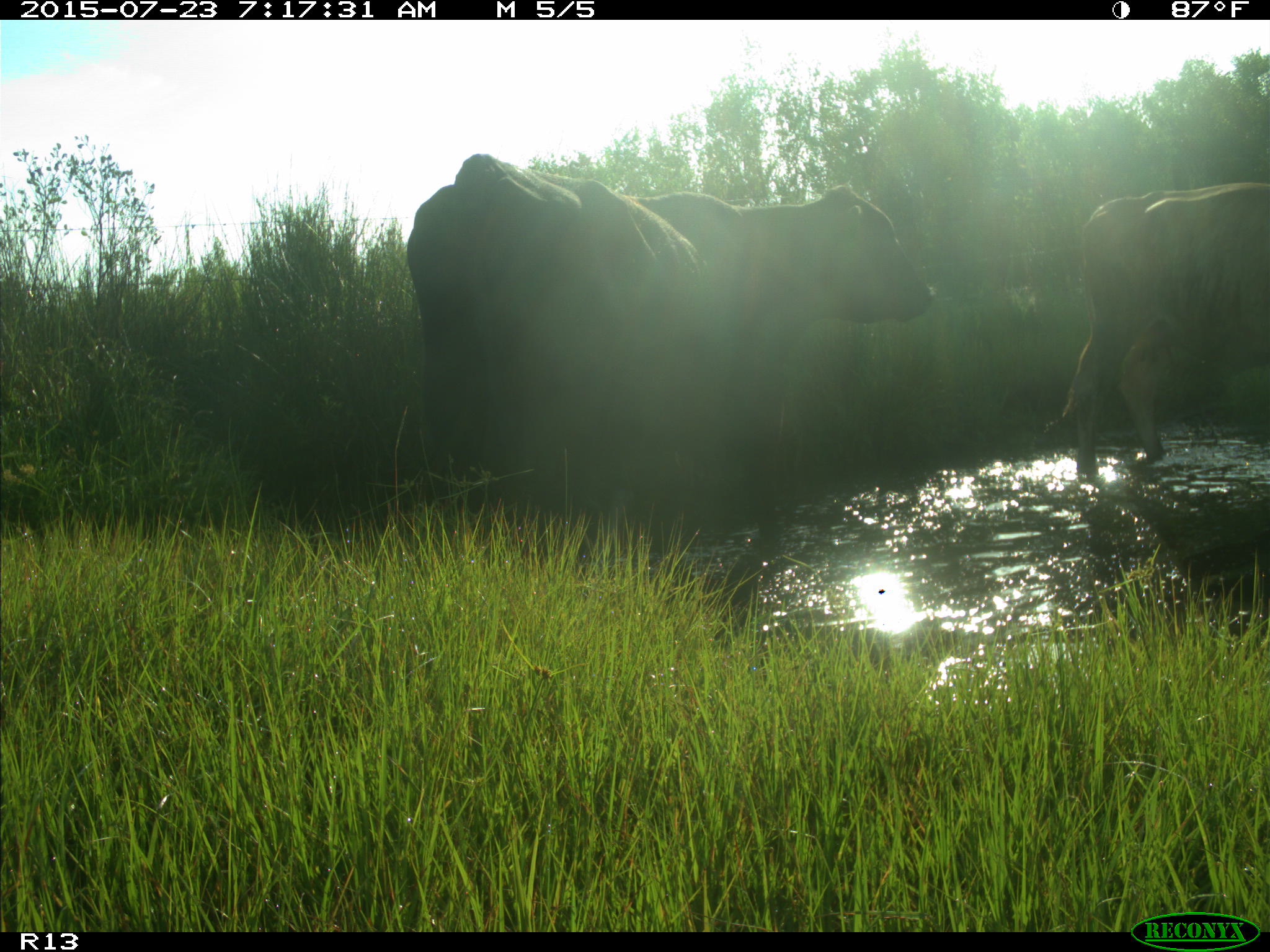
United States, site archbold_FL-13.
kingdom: Animalia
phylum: Chordata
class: Mammalia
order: Artiodactyla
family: Bovidae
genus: Bos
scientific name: Bos taurus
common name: domestic cow